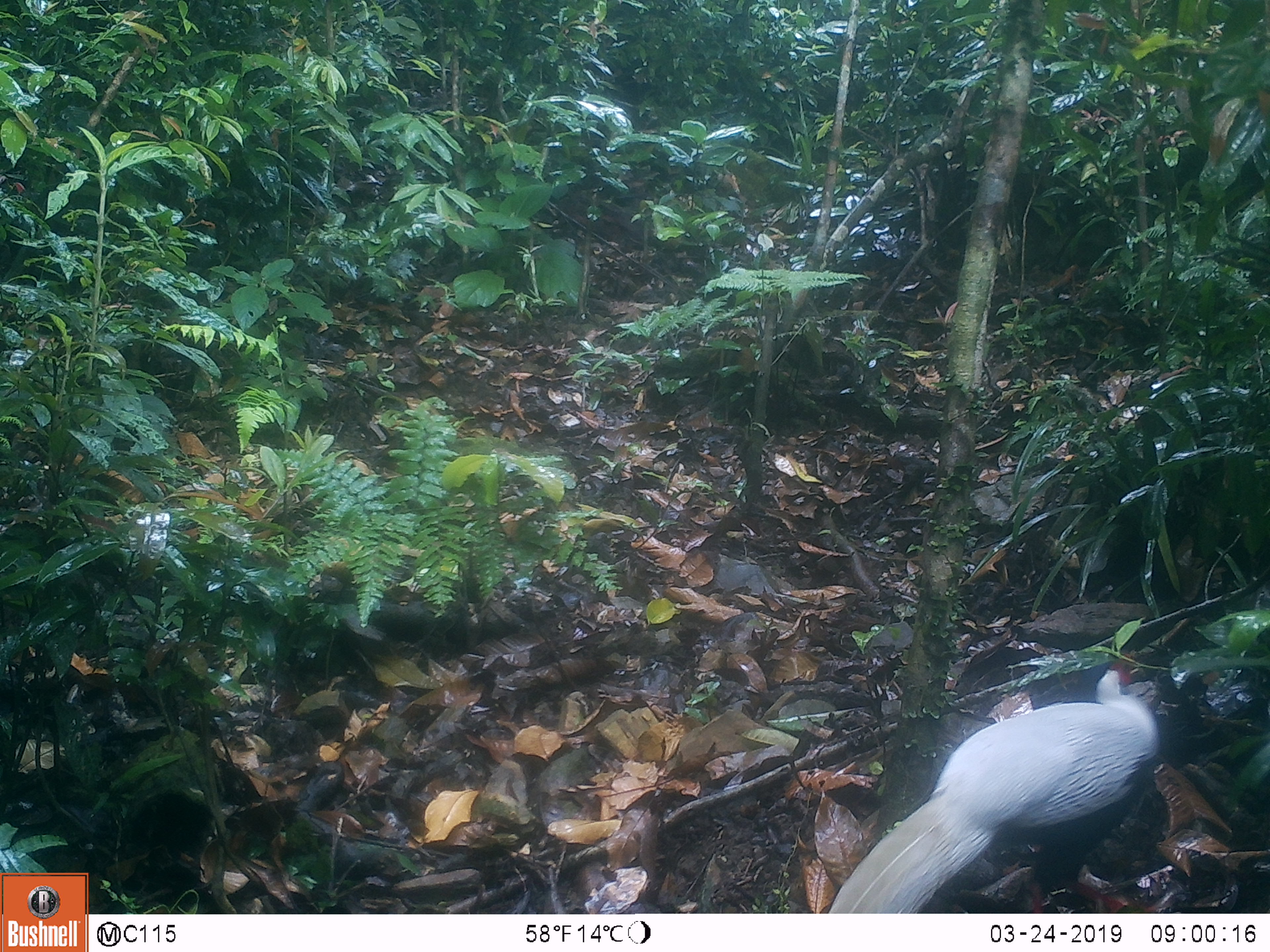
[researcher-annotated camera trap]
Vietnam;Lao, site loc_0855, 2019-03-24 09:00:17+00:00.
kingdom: Animalia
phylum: Chordata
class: Aves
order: Galliformes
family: Phasianidae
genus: Lophura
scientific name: Lophura nycthemera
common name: silver pheasant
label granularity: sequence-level